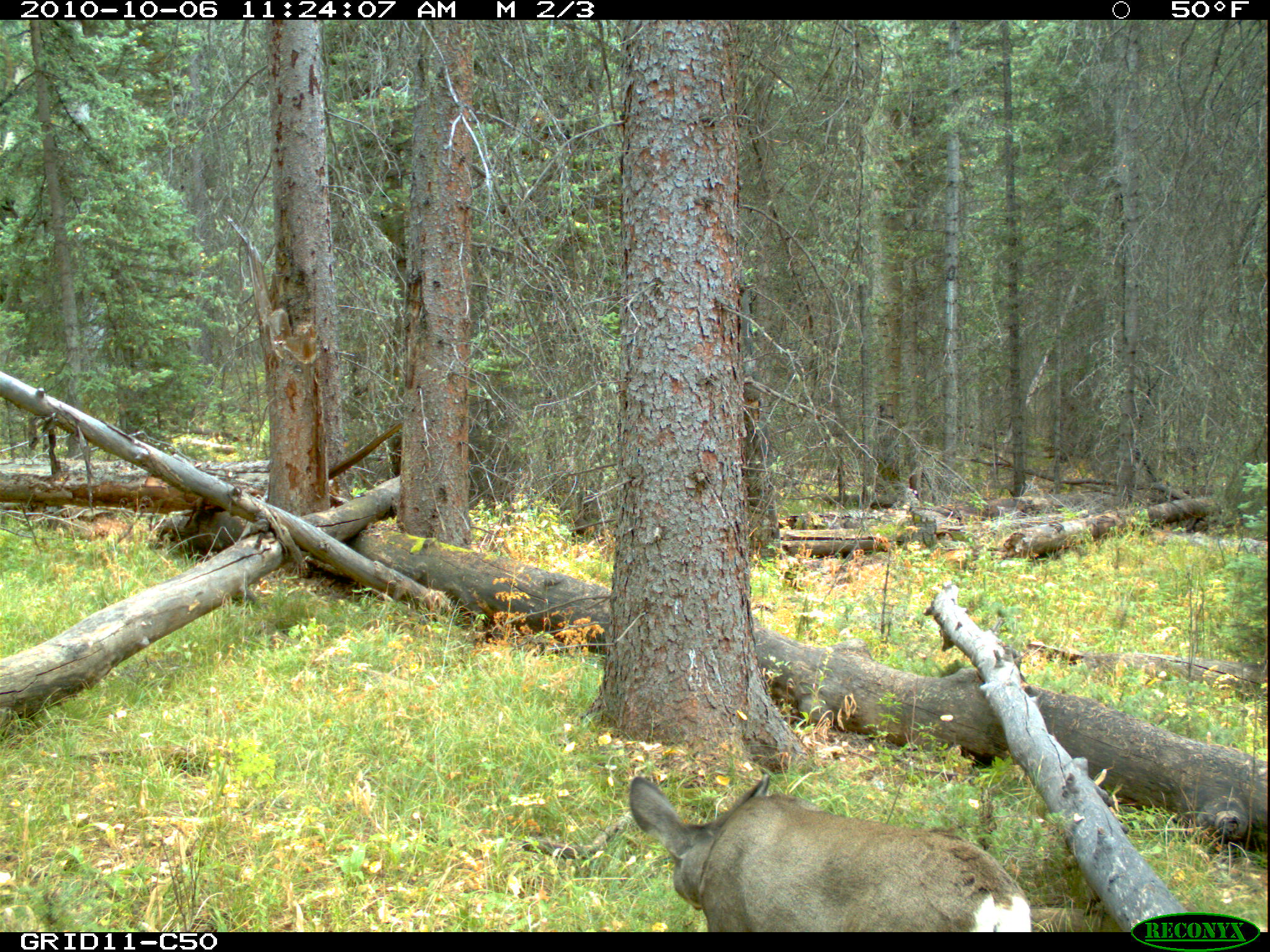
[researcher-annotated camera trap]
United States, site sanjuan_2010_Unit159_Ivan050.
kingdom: Animalia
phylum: Chordata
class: Mammalia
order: Artiodactyla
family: Cervidae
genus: Odocoileus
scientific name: Odocoileus hemionus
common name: mule deer